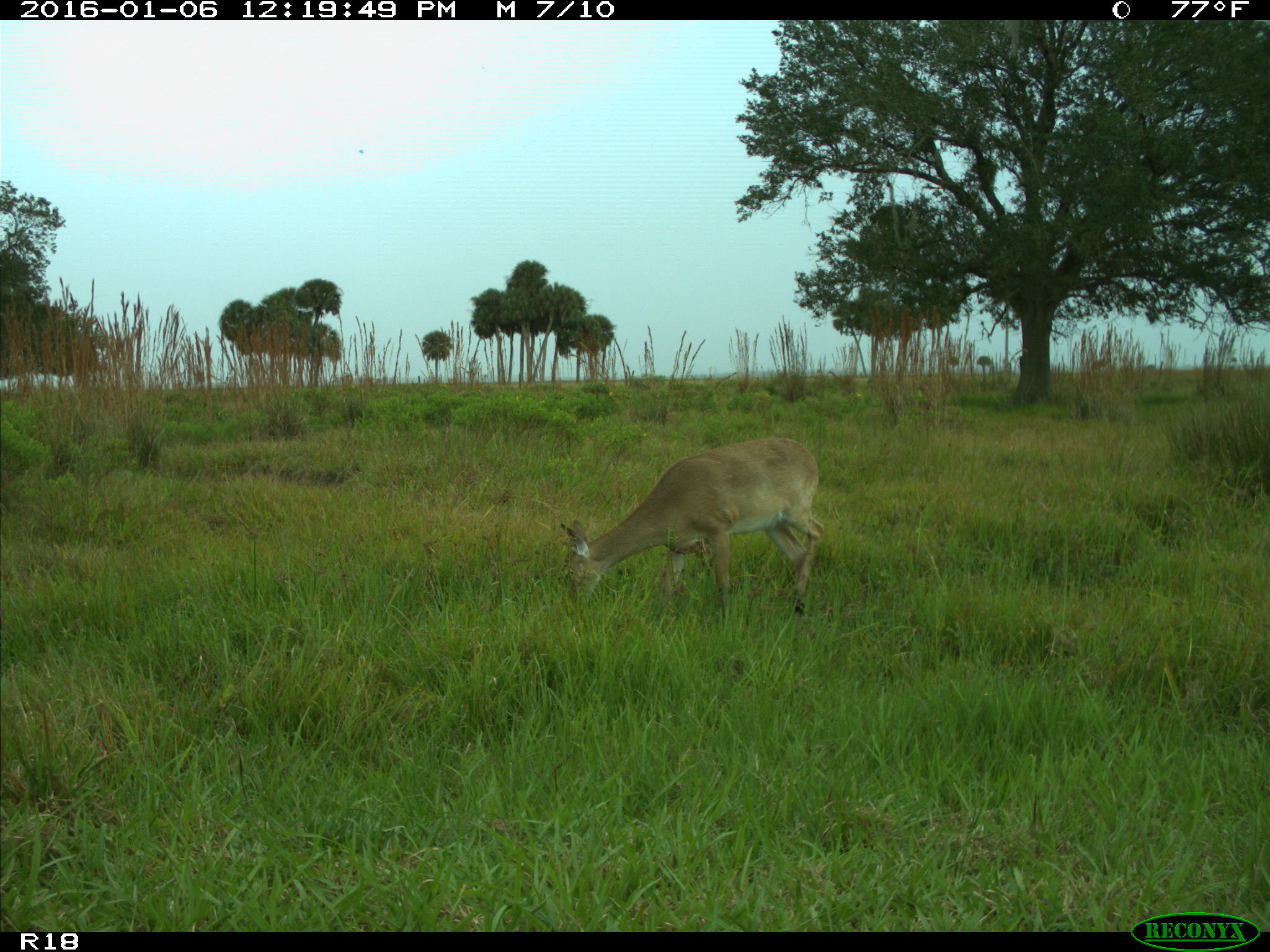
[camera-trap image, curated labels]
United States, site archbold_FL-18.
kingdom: Animalia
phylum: Chordata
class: Mammalia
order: Artiodactyla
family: Cervidae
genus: Odocoileus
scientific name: Odocoileus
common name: deer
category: unidentified deer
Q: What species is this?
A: Unidentified deer (deer) (Odocoileus).